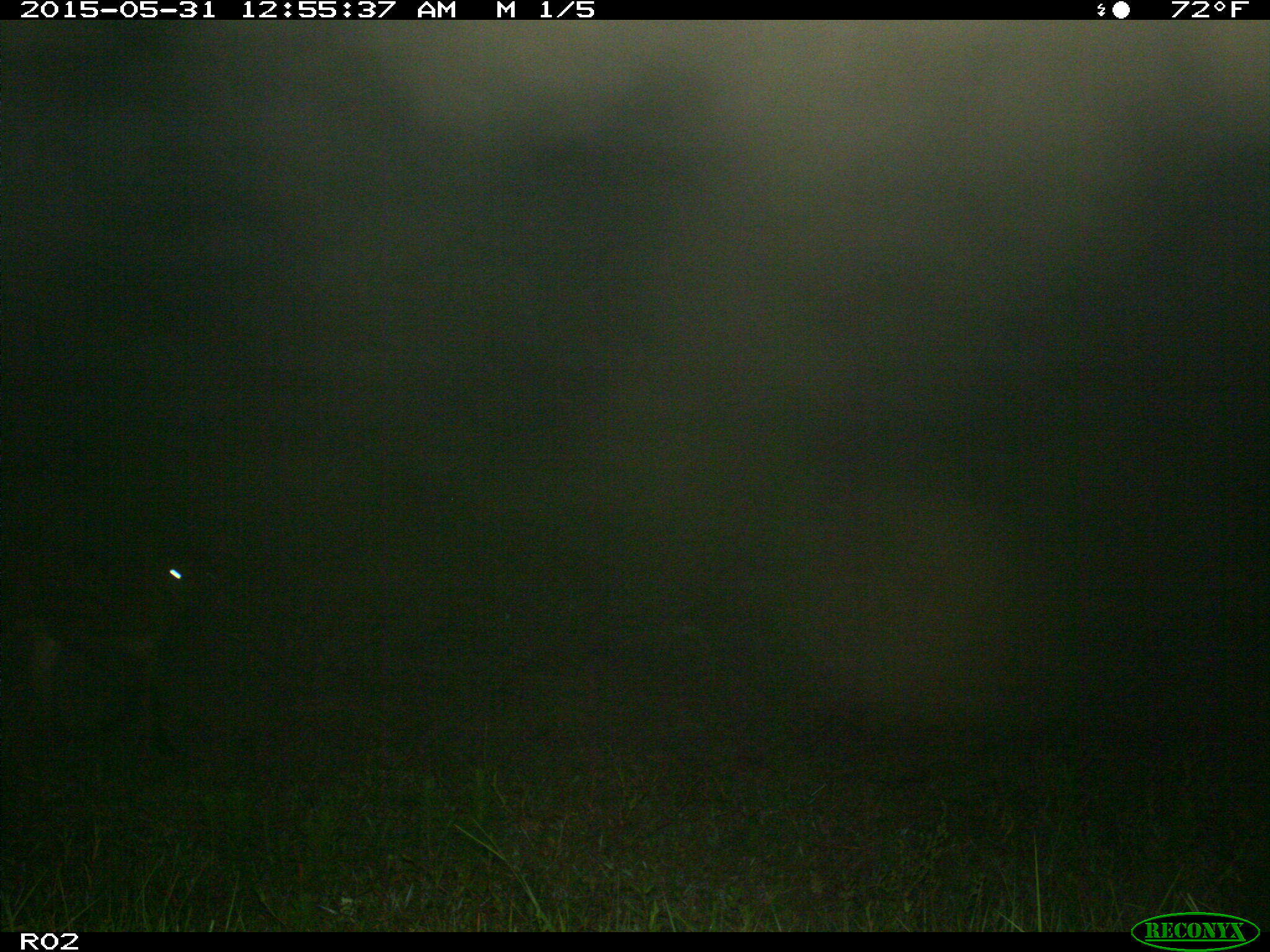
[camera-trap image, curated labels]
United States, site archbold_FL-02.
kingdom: Animalia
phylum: Chordata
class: Mammalia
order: Artiodactyla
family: Bovidae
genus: Bos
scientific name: Bos taurus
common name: domestic cow